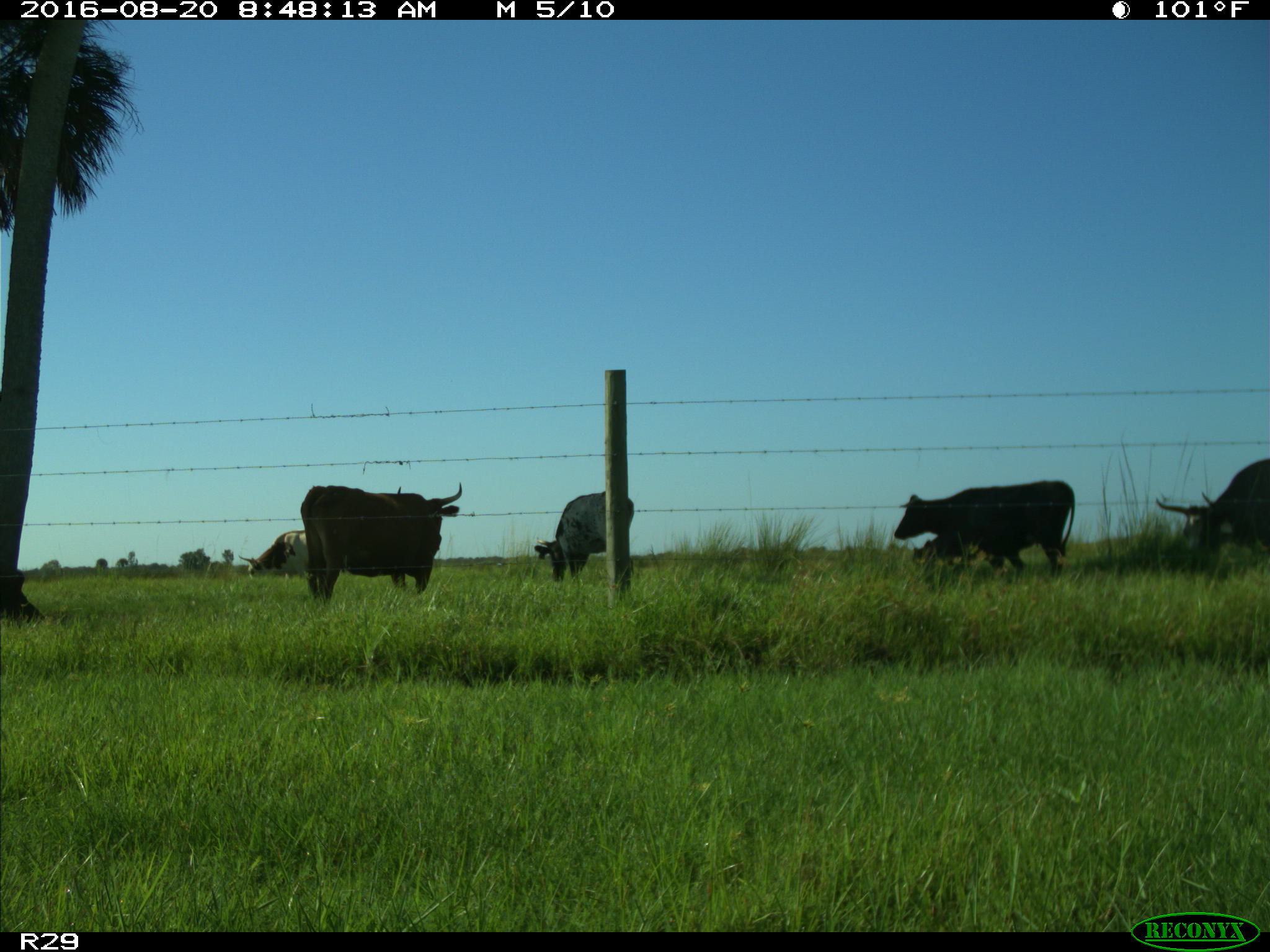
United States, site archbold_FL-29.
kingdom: Animalia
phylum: Chordata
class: Mammalia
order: Artiodactyla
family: Bovidae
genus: Bos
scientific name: Bos taurus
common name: domestic cow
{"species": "Bos taurus (domestic cow)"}